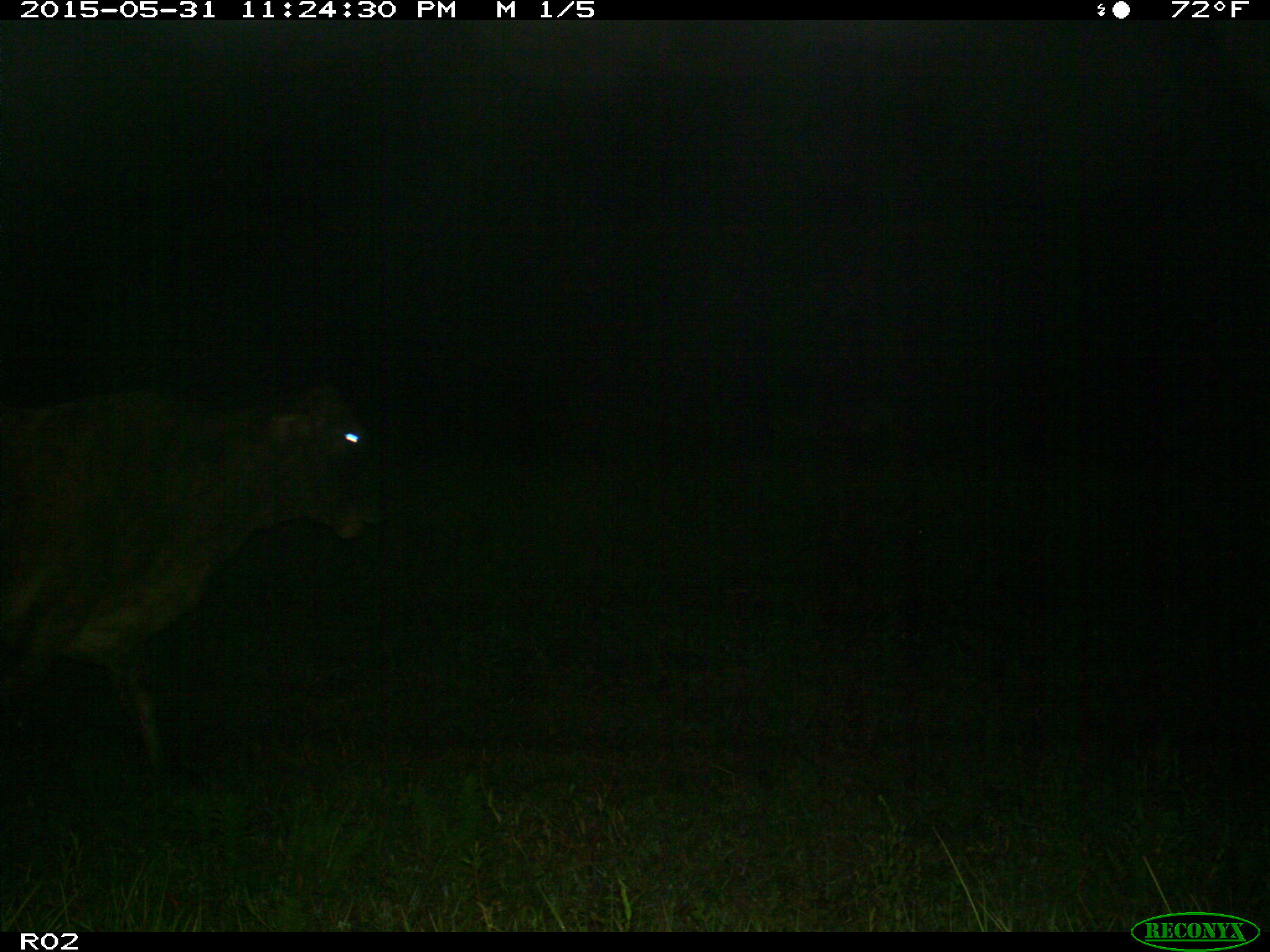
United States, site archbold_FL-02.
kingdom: Animalia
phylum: Chordata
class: Mammalia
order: Artiodactyla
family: Bovidae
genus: Bos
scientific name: Bos taurus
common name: domestic cow